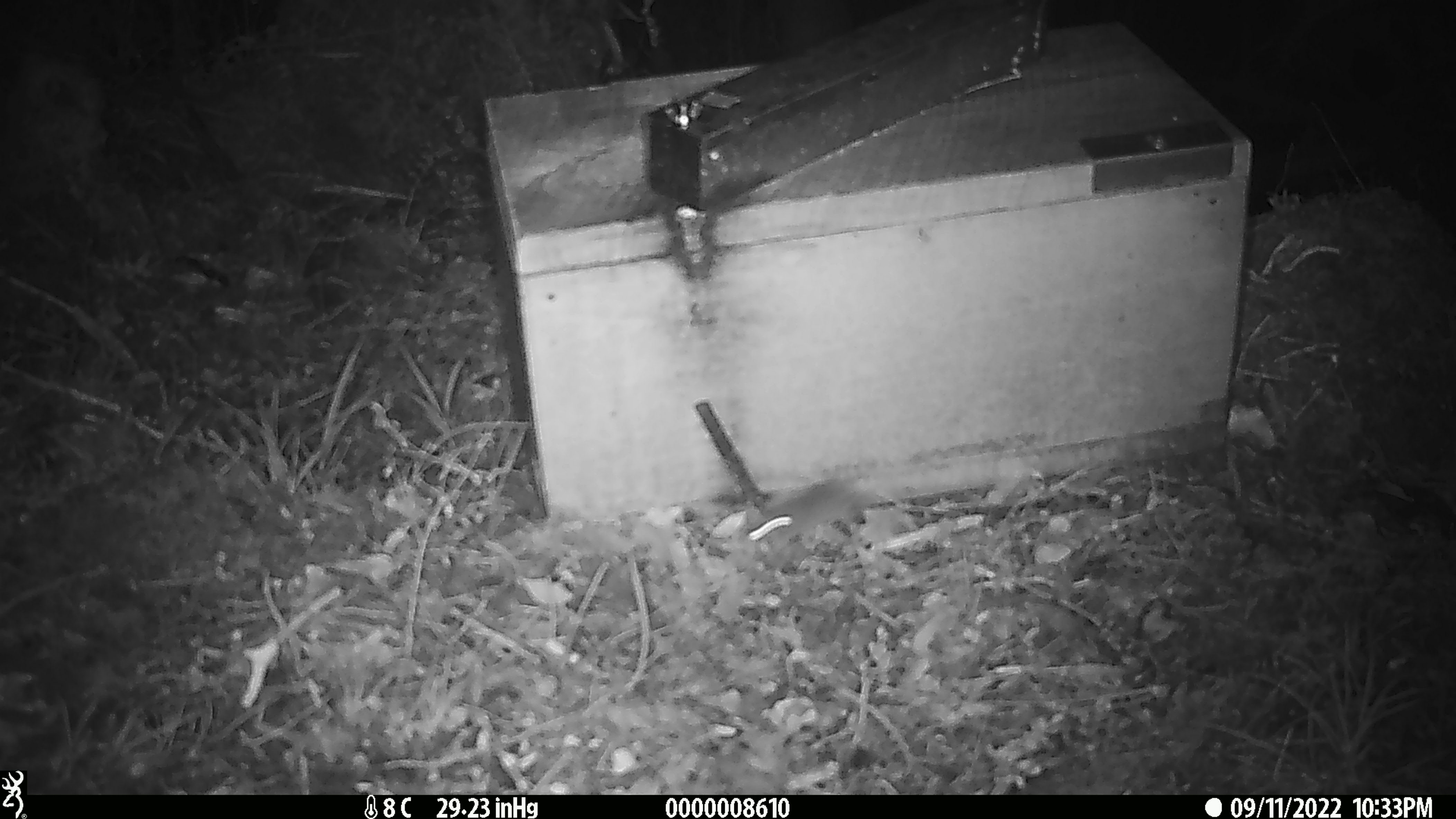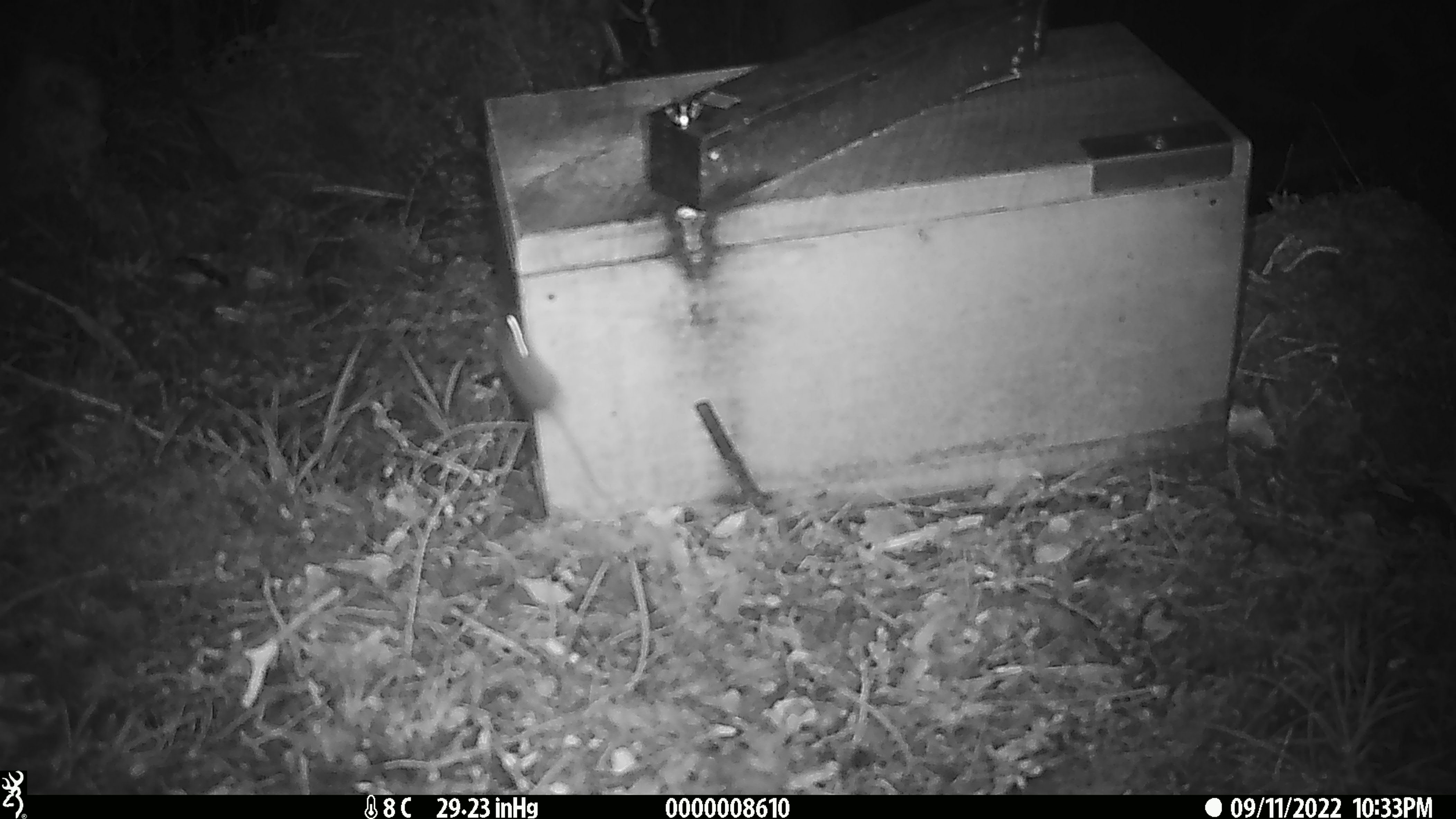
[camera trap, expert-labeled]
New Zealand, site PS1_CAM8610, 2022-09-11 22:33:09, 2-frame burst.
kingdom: Animalia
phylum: Chordata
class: Mammalia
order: Rodentia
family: Muridae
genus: Mus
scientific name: Mus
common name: mouse